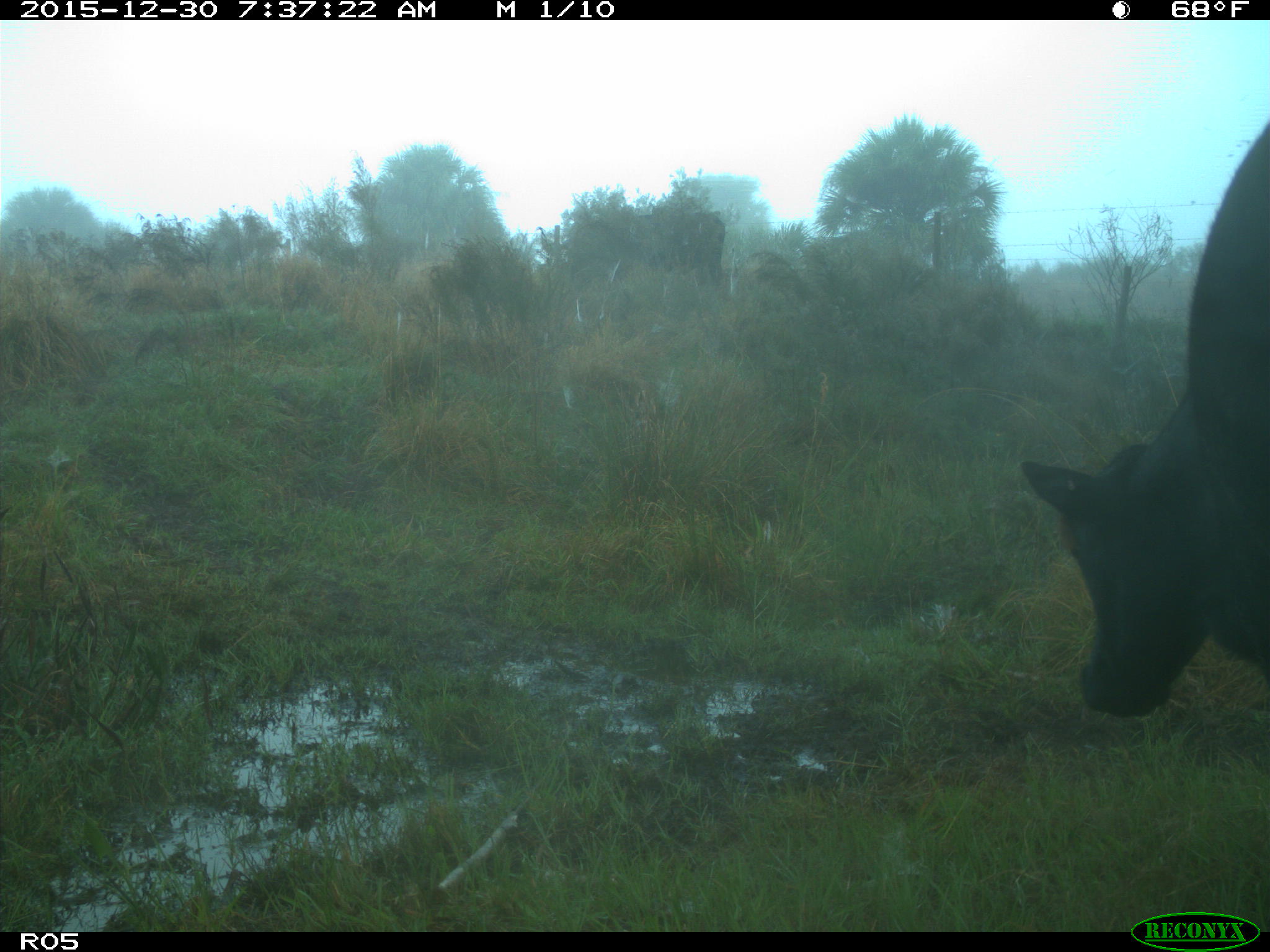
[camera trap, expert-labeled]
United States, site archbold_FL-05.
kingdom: Animalia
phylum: Chordata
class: Mammalia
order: Artiodactyla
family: Bovidae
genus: Bos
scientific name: Bos taurus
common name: domestic cow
Bos taurus (domestic cow).